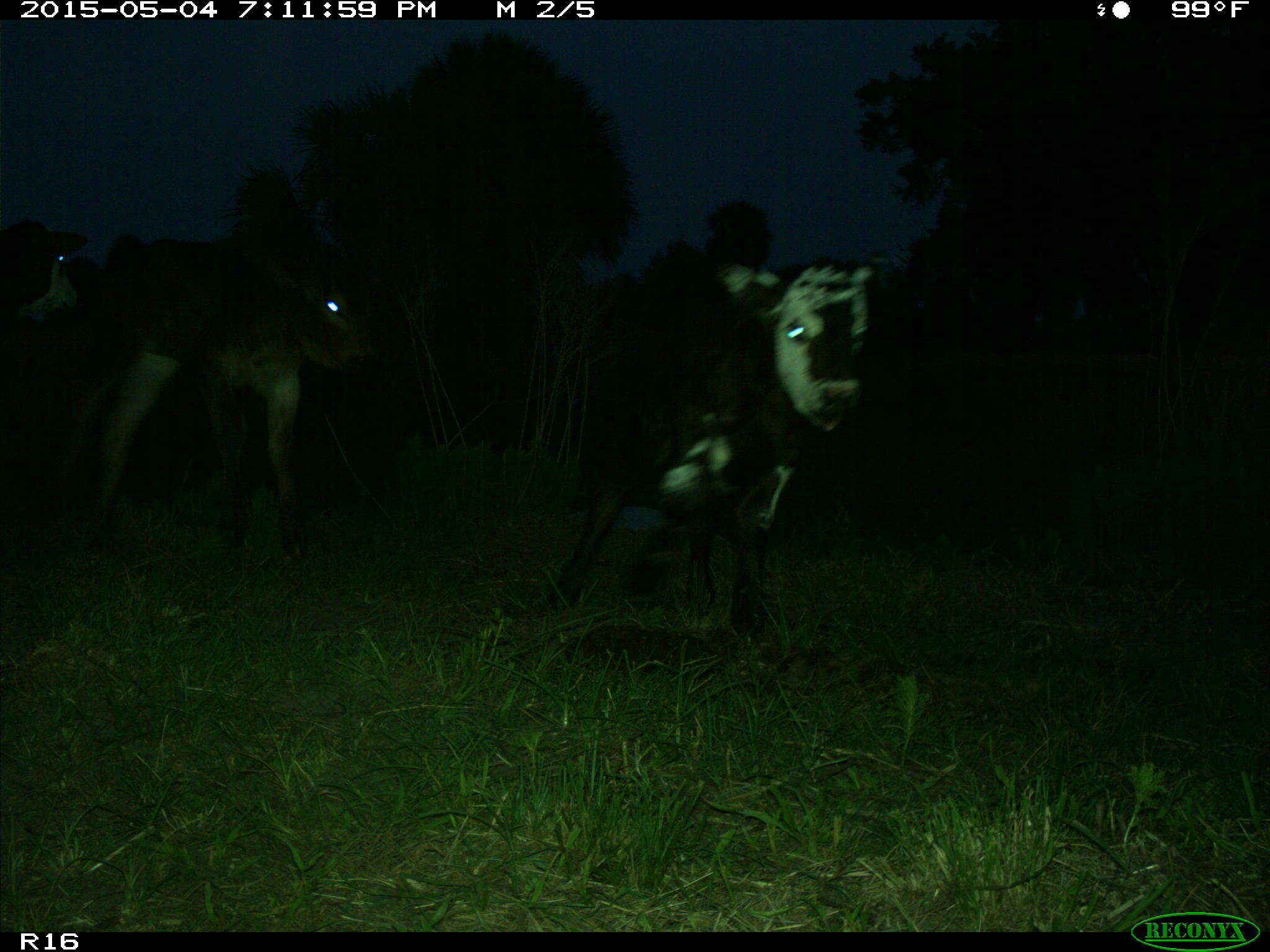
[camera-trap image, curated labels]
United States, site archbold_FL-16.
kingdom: Animalia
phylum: Chordata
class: Mammalia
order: Artiodactyla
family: Bovidae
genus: Bos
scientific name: Bos taurus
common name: domestic cow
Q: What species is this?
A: Bos taurus (domestic cow).